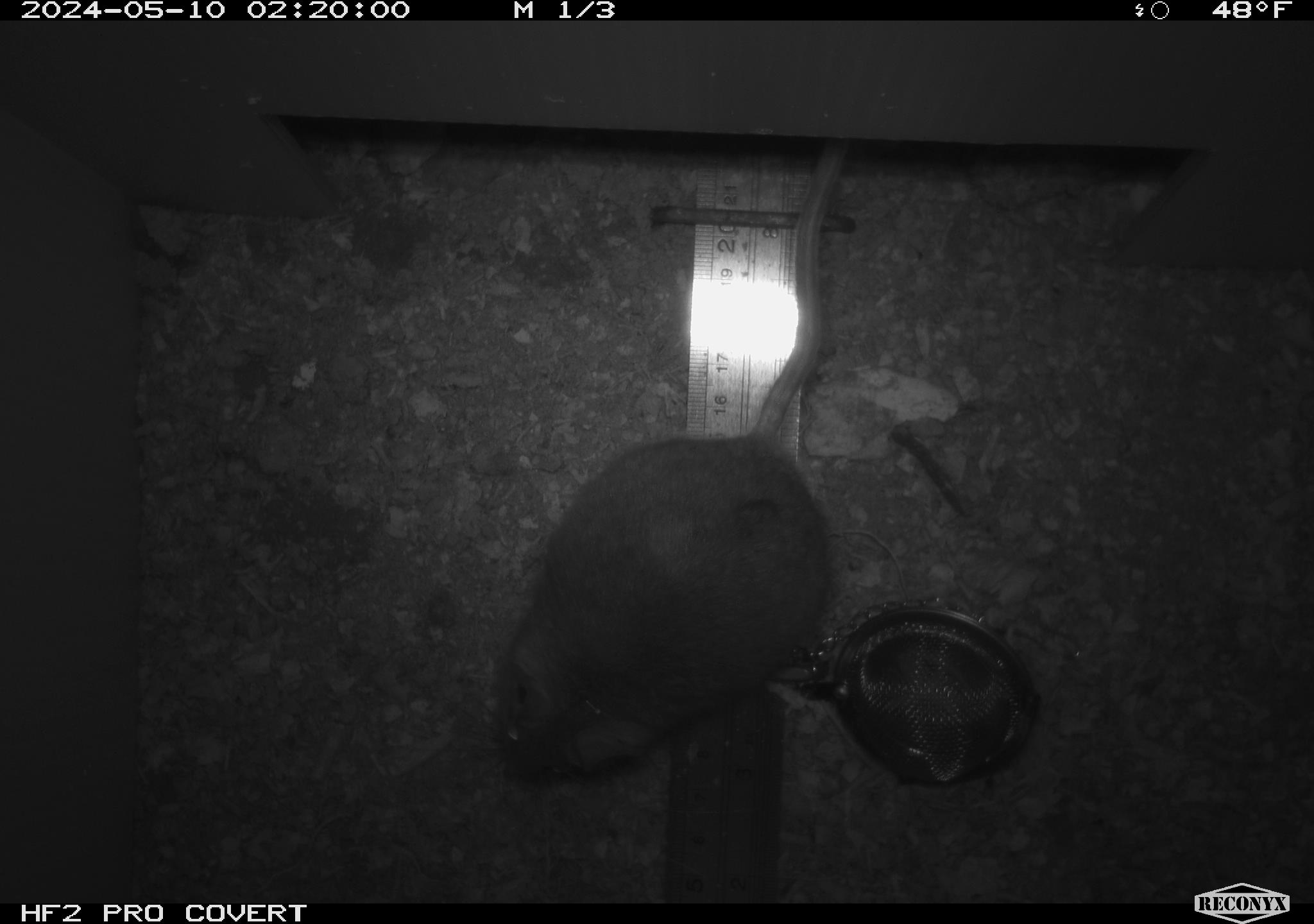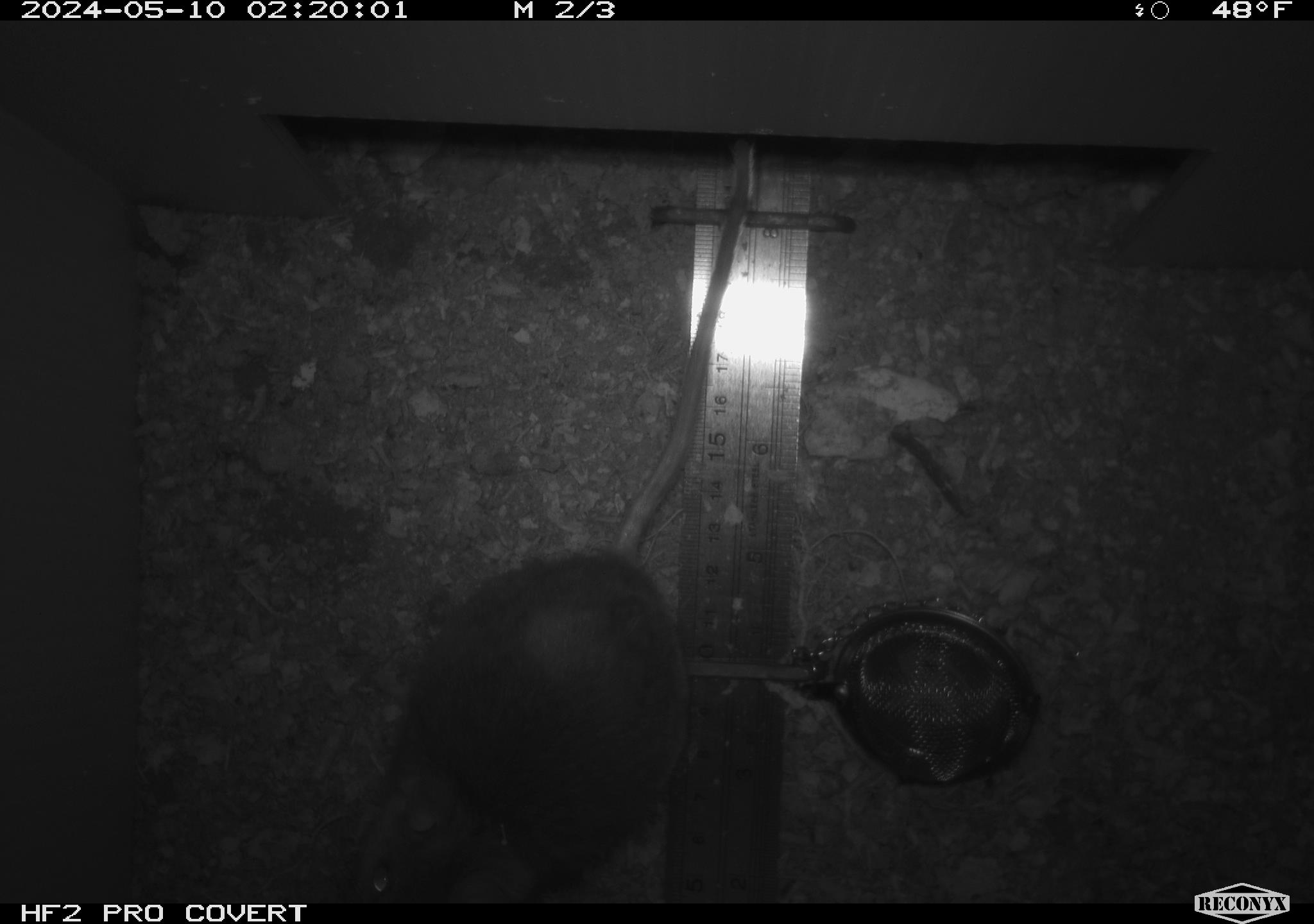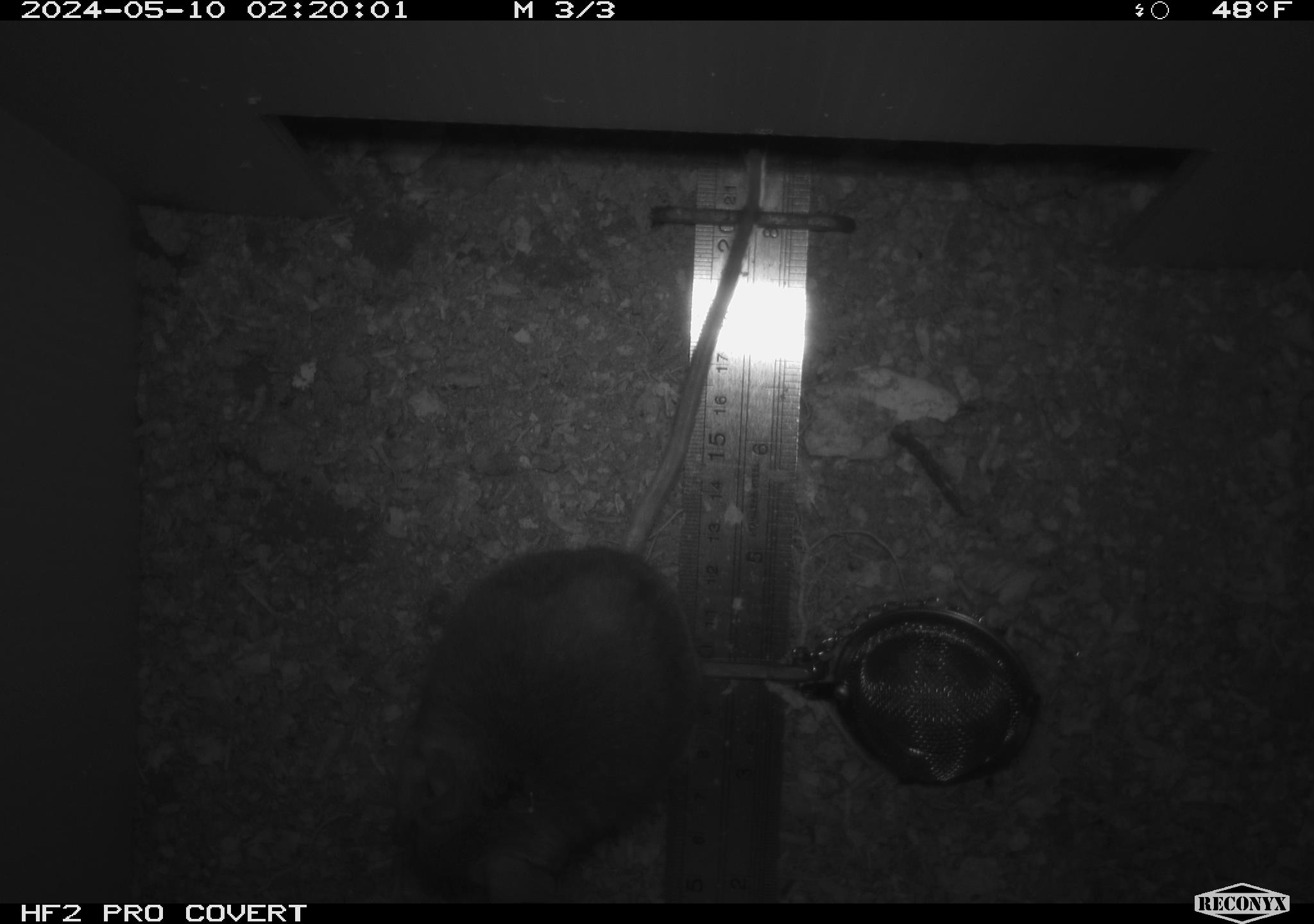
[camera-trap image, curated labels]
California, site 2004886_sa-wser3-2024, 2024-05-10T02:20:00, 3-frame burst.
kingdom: Animalia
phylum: Chordata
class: Mammalia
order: Rodentia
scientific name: Rodentia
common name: mouse species